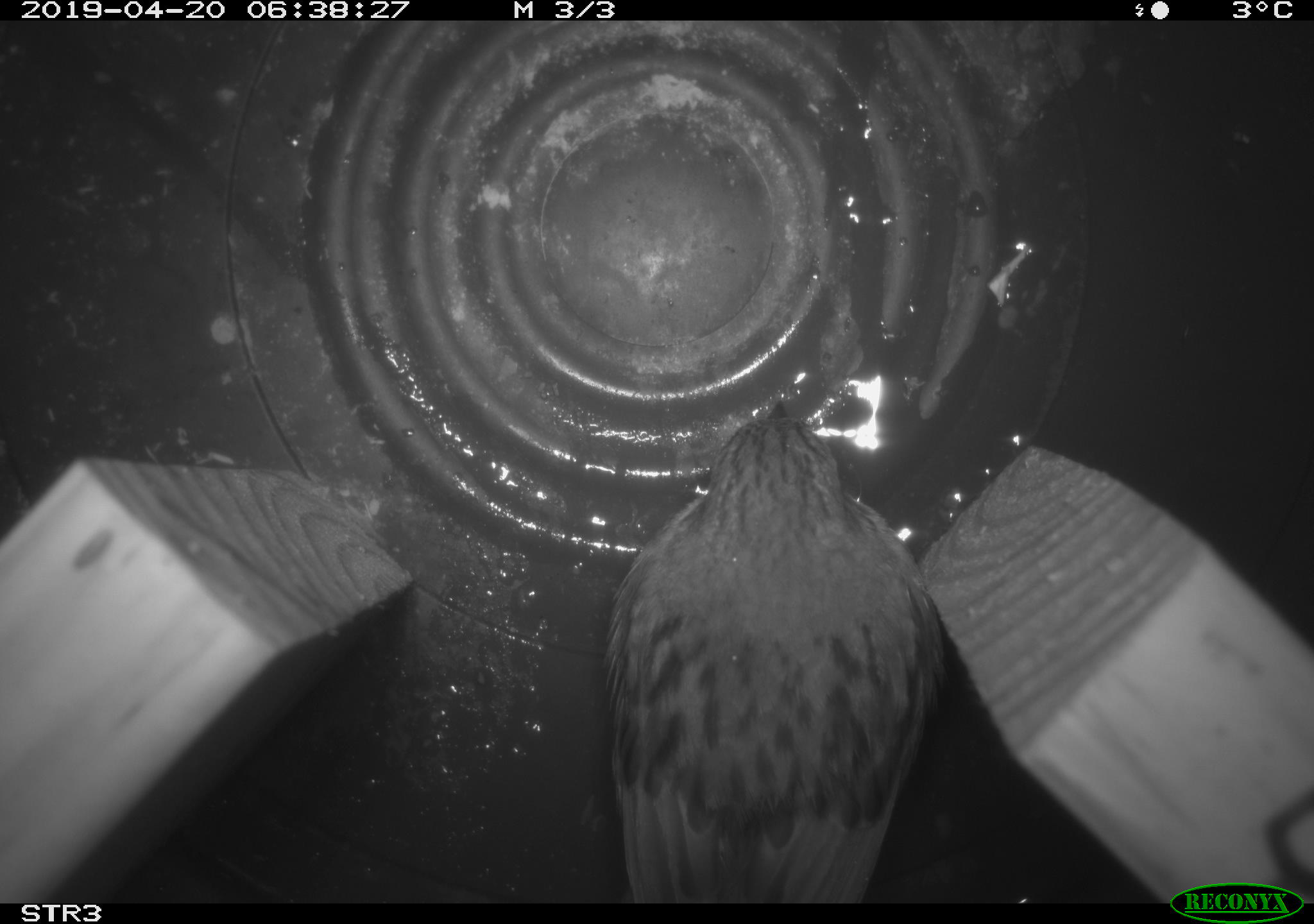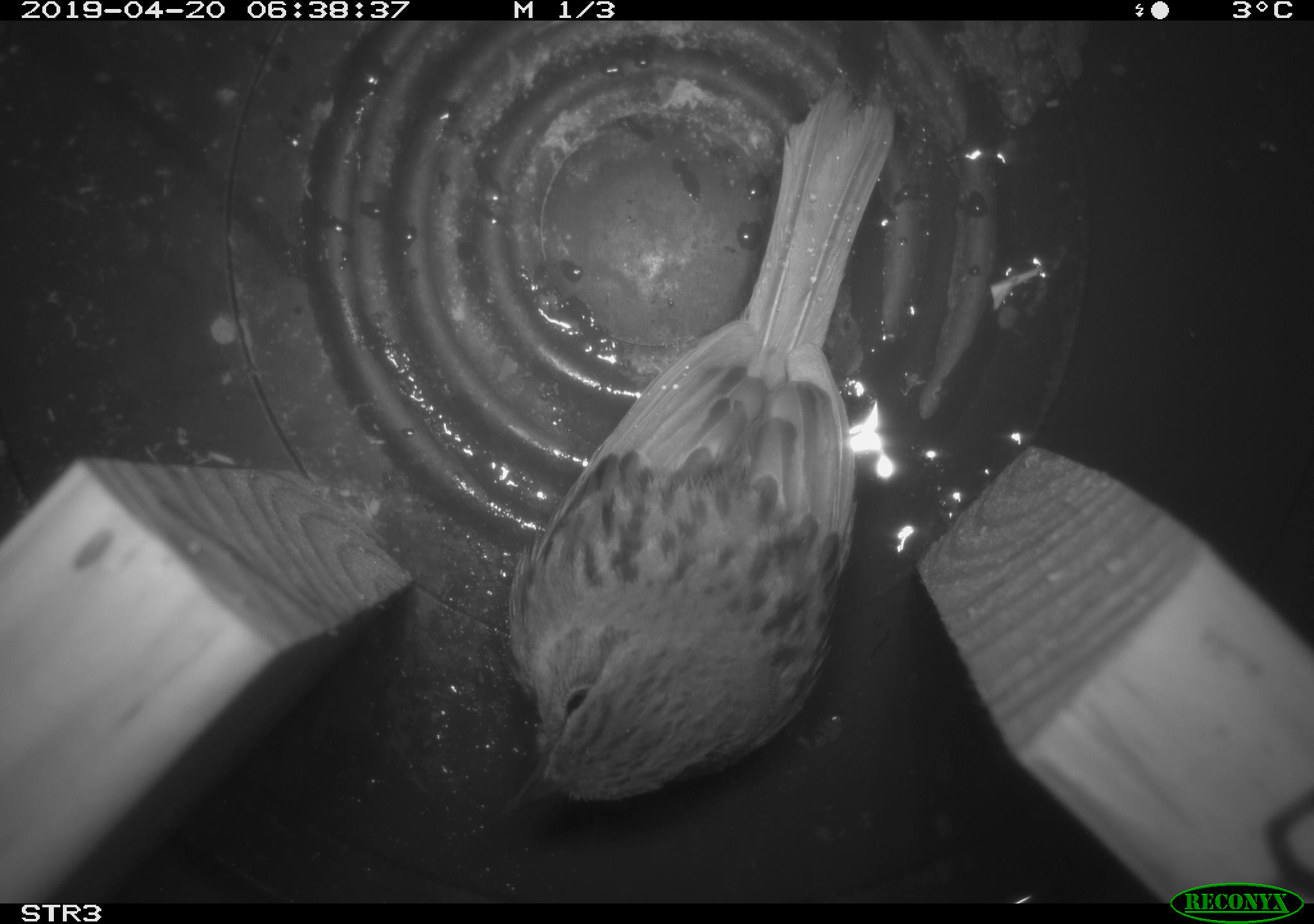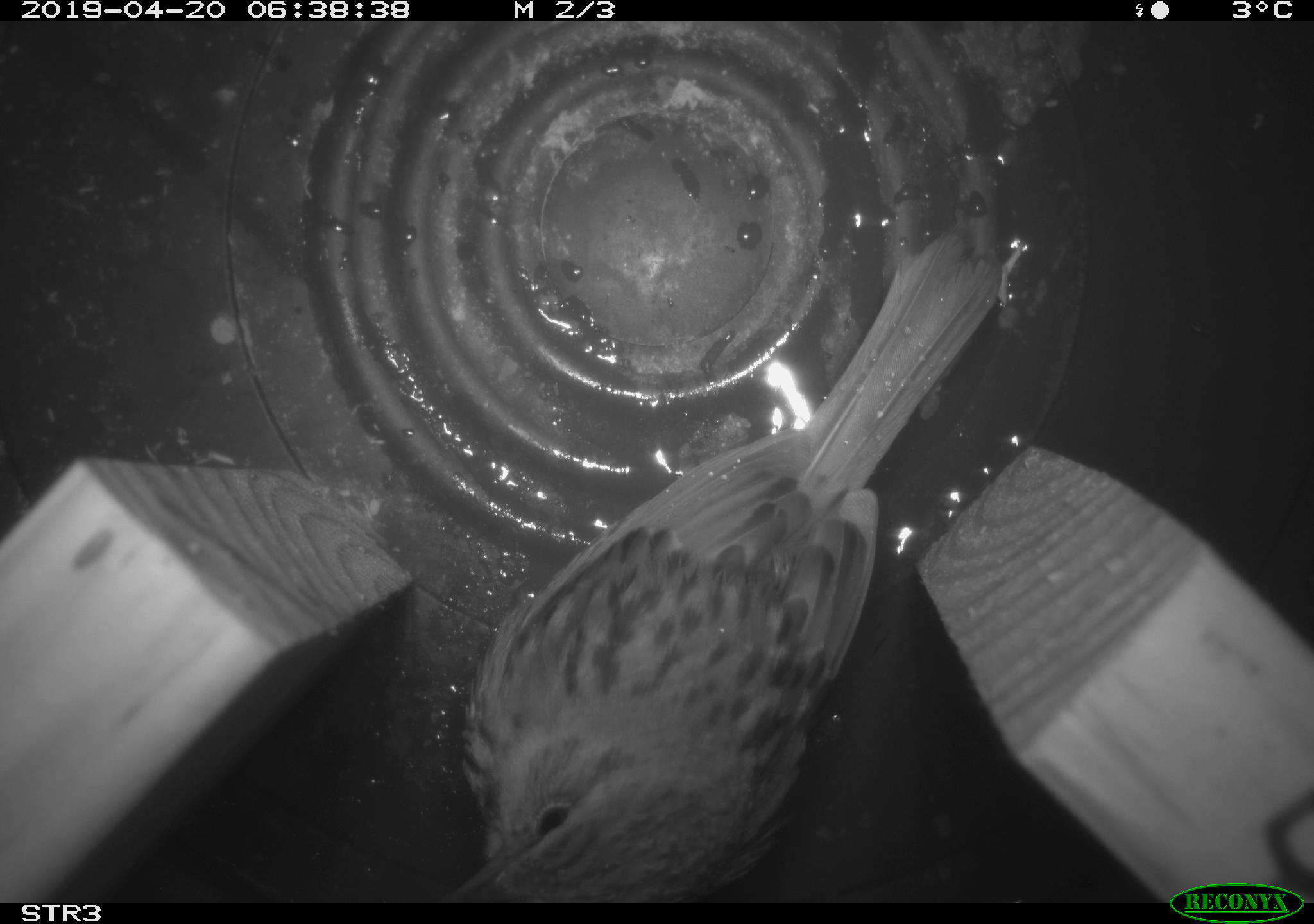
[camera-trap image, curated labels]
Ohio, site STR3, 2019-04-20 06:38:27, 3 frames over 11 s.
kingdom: Animalia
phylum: Chordata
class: Aves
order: Passeriformes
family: Passerellidae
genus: Melospiza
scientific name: Melospiza melodia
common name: song sparrow